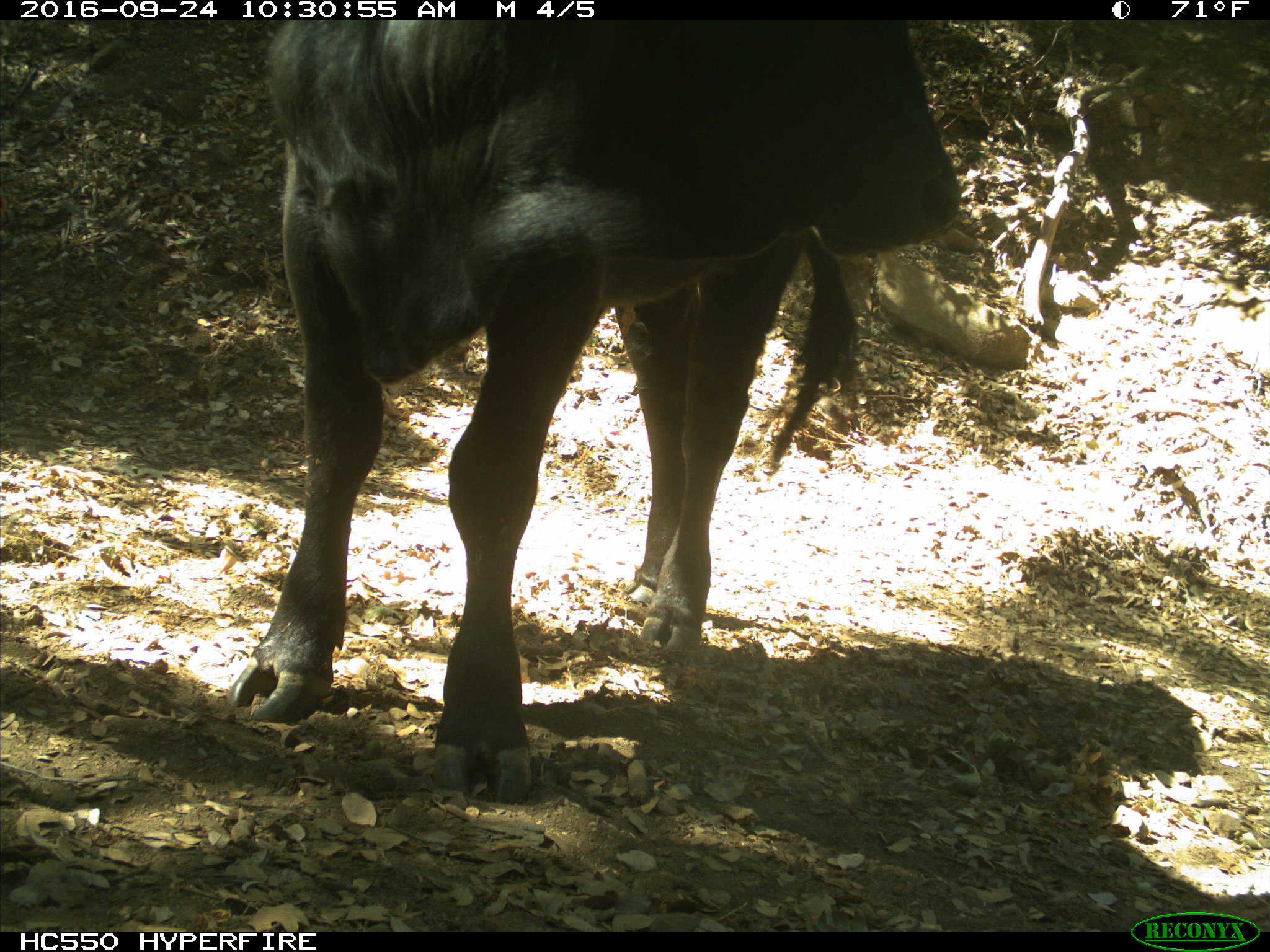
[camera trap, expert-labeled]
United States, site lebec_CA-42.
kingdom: Animalia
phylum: Chordata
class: Mammalia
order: Artiodactyla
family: Bovidae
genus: Bos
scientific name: Bos taurus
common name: domestic cow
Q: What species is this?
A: Bos taurus (domestic cow).